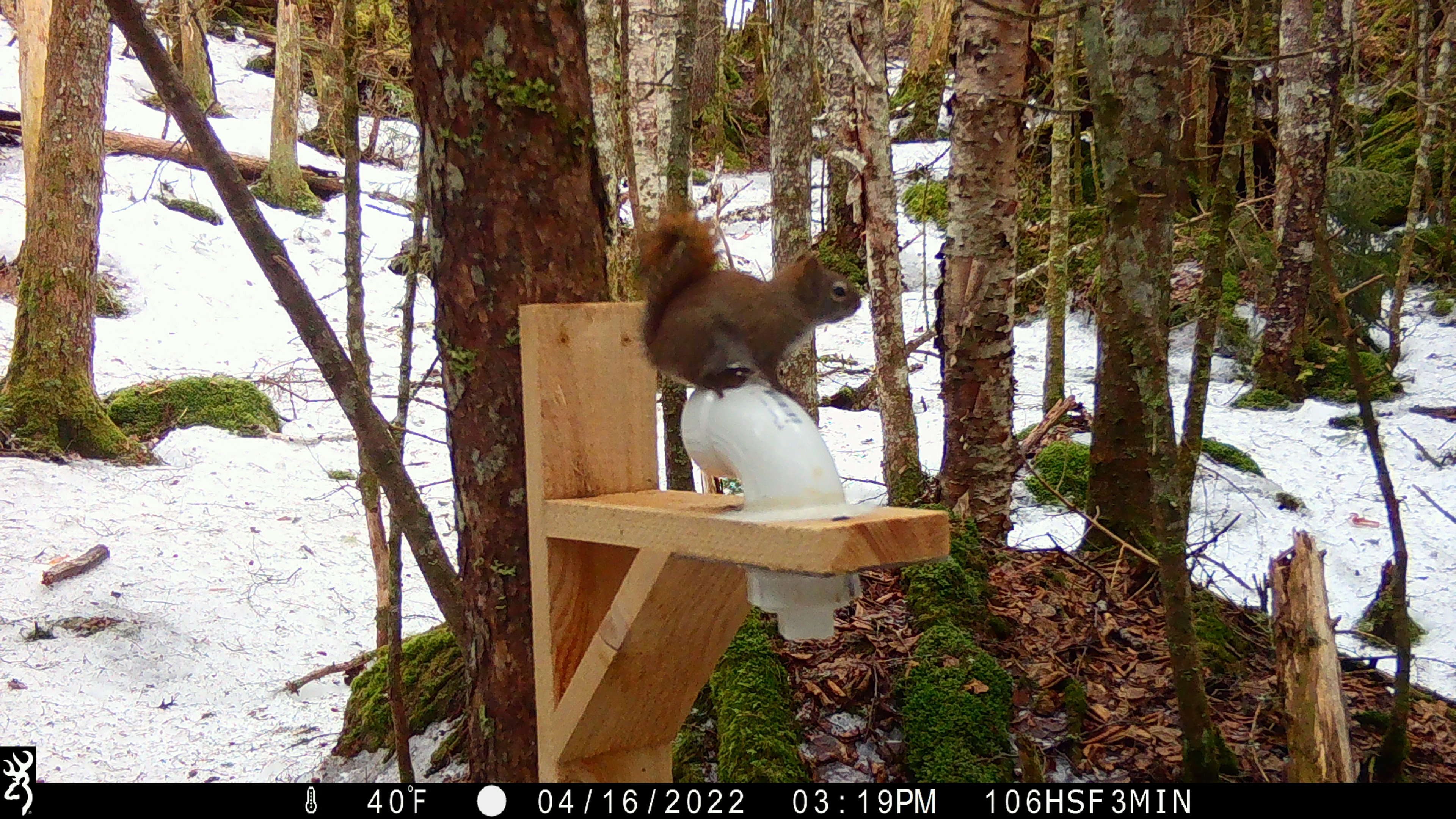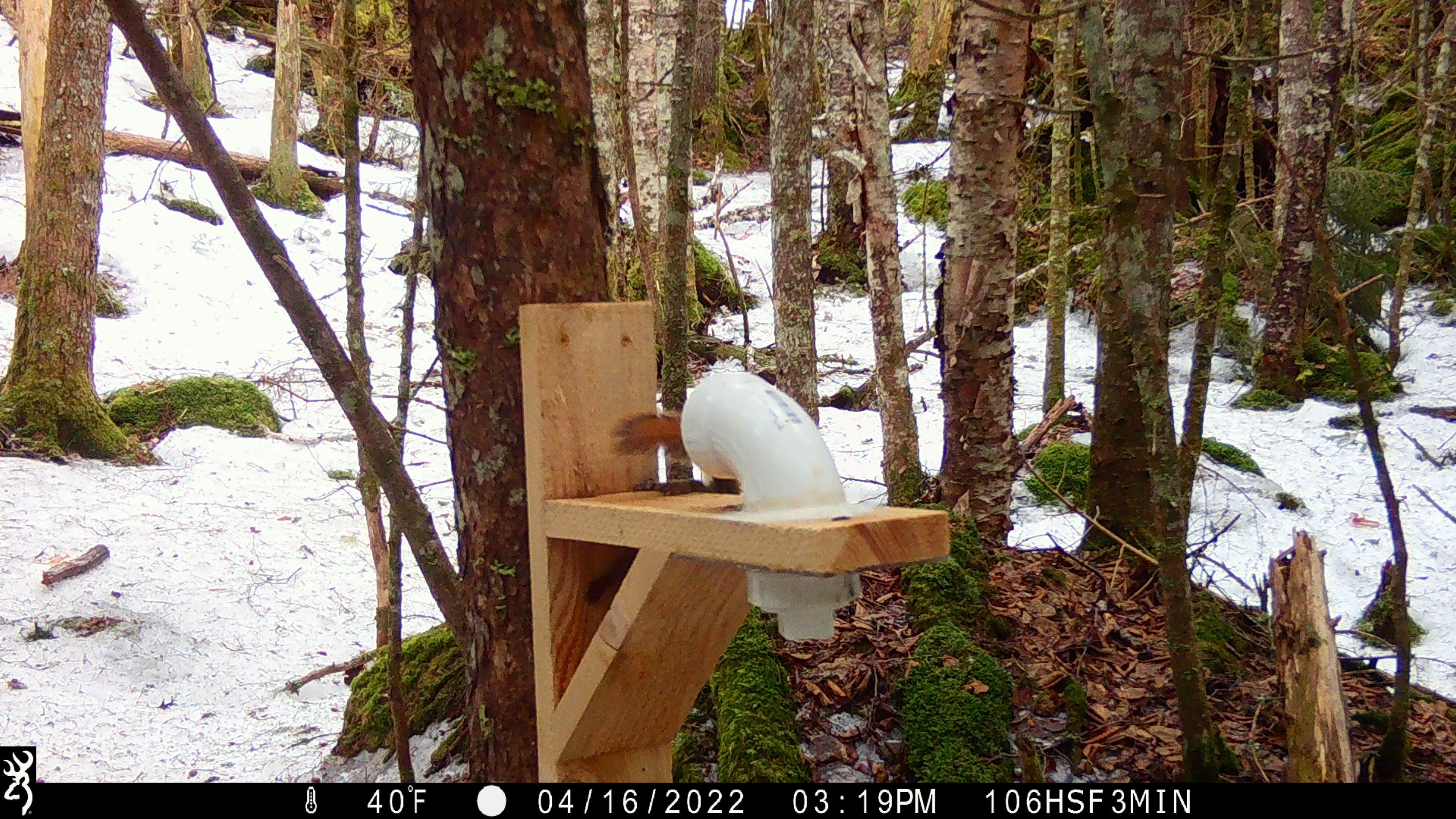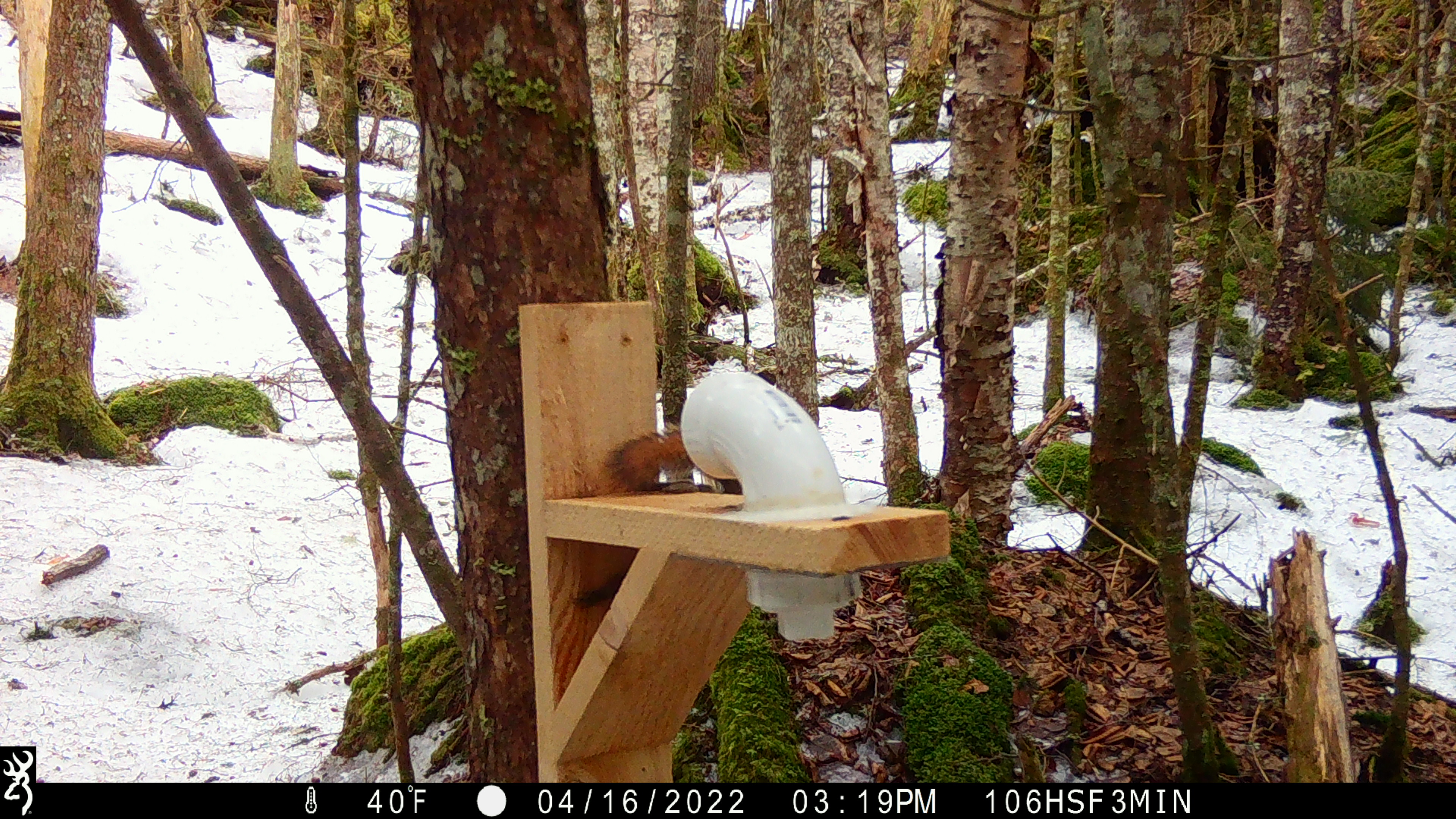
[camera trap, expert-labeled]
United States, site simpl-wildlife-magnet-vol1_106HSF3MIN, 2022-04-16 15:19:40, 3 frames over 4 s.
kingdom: Animalia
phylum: Chordata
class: Mammalia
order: Rodentia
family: Sciuridae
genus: Tamiasciurus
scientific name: Tamiasciurus hudsonicus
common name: red squirrel